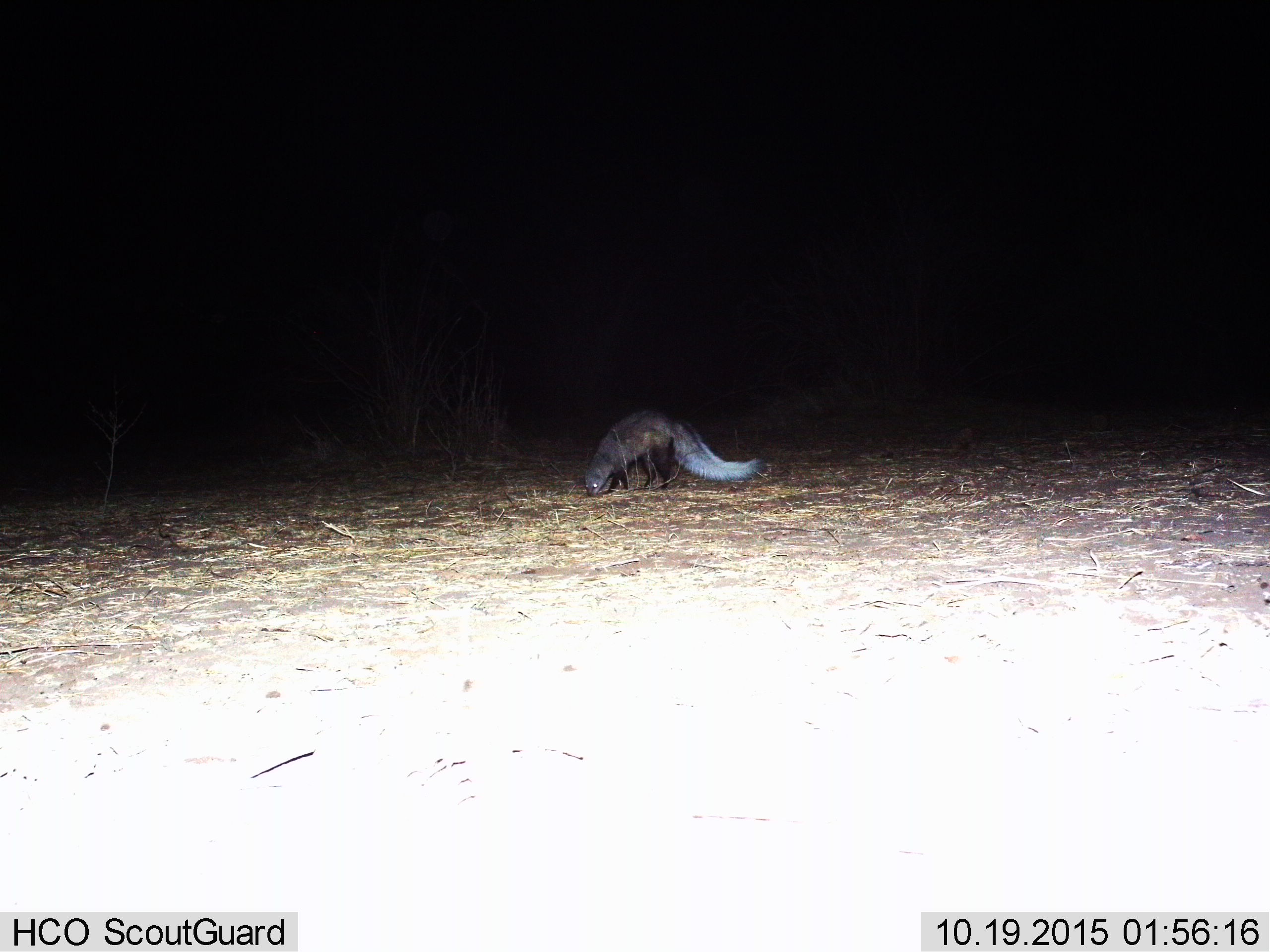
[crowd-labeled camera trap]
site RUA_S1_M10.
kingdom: Animalia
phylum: Chordata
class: Mammalia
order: Carnivora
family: Herpestidae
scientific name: Herpestidae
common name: mongoose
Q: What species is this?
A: Mongoose (Herpestidae).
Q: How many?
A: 1.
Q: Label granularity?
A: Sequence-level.